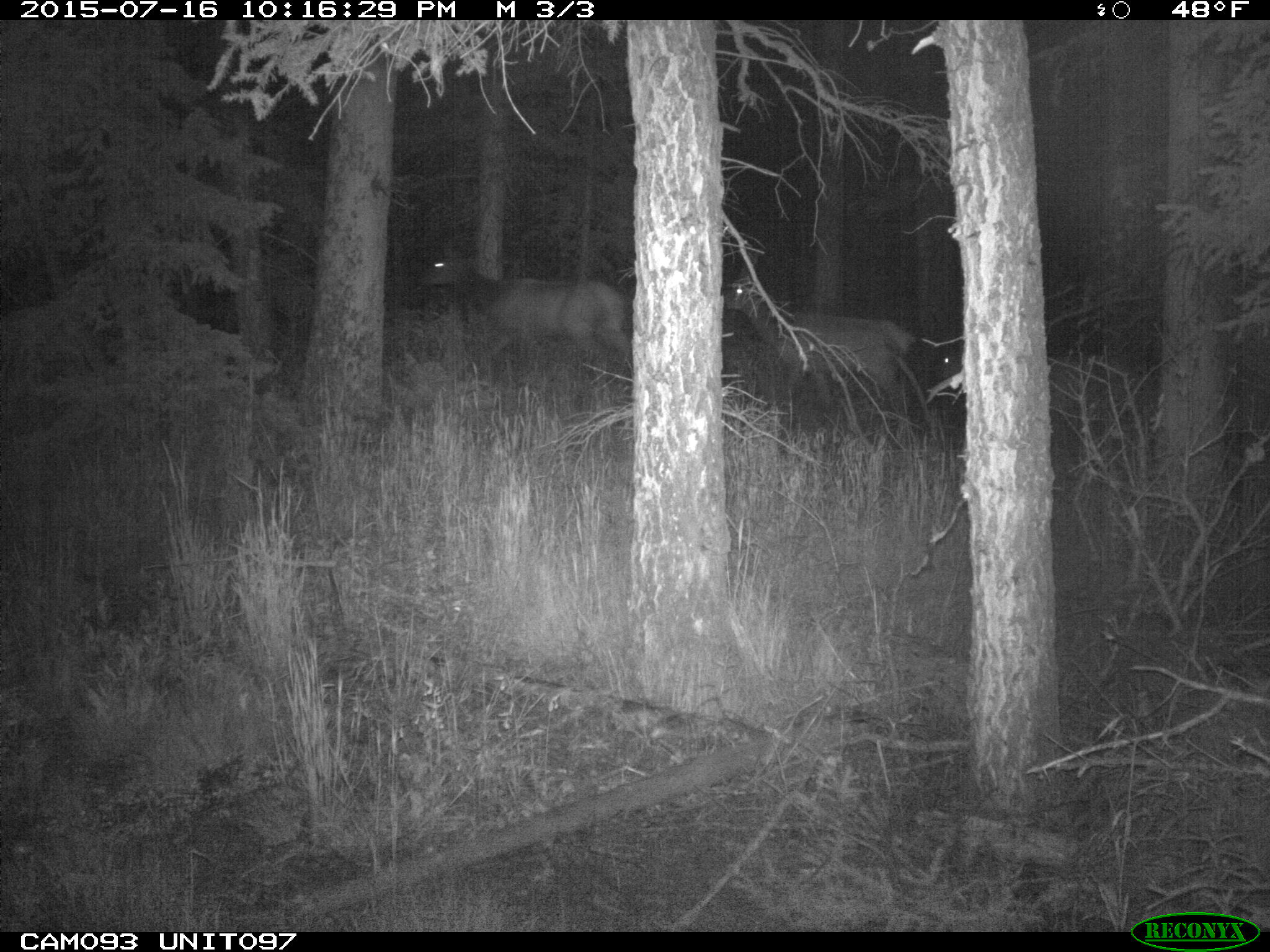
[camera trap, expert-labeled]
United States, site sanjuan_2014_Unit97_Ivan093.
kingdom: Animalia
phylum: Chordata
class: Mammalia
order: Artiodactyla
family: Cervidae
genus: Cervus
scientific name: Cervus elaphus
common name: red deer